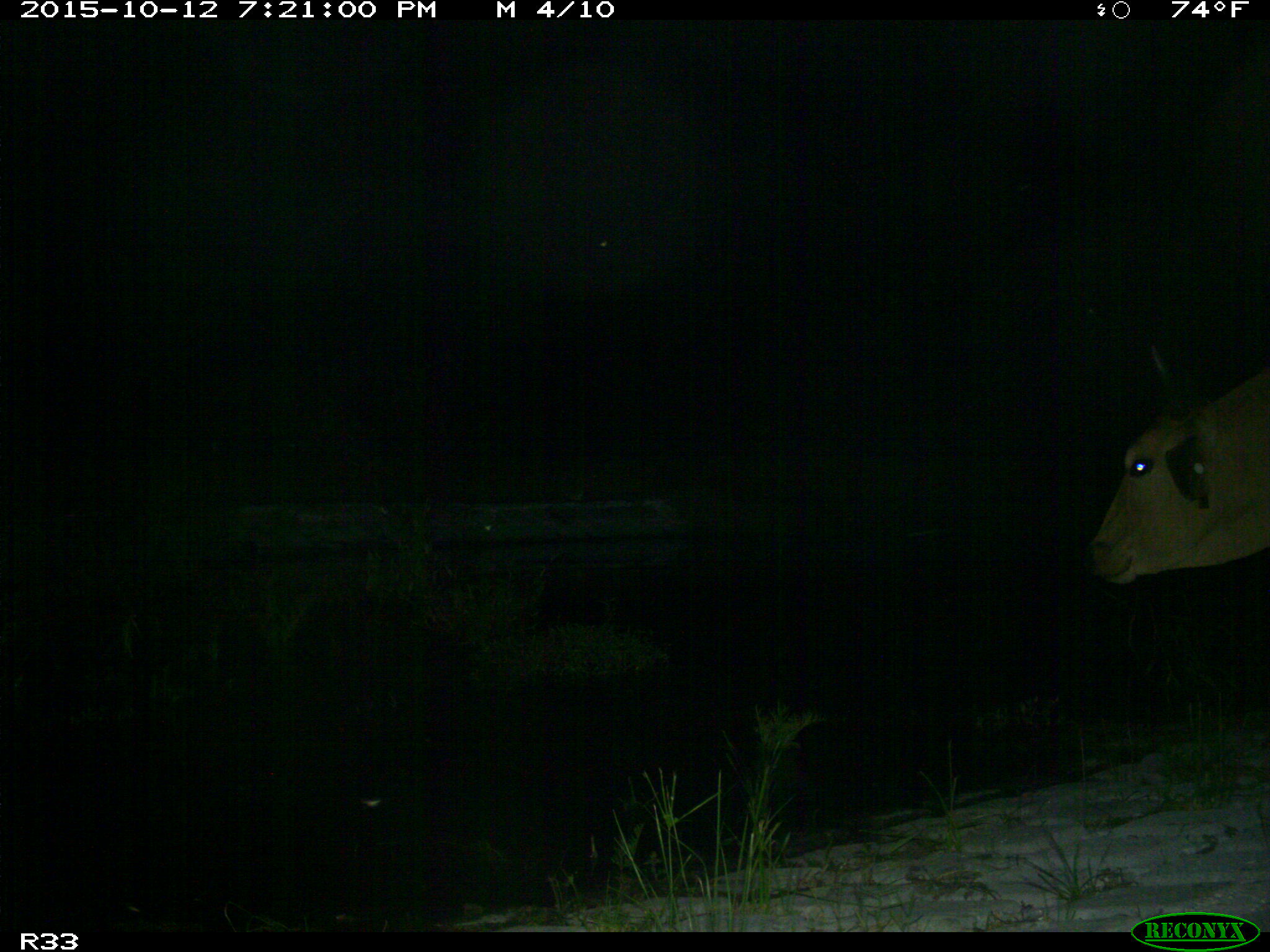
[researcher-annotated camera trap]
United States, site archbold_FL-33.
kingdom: Animalia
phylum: Chordata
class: Mammalia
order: Artiodactyla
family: Bovidae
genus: Bos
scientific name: Bos taurus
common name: domestic cow